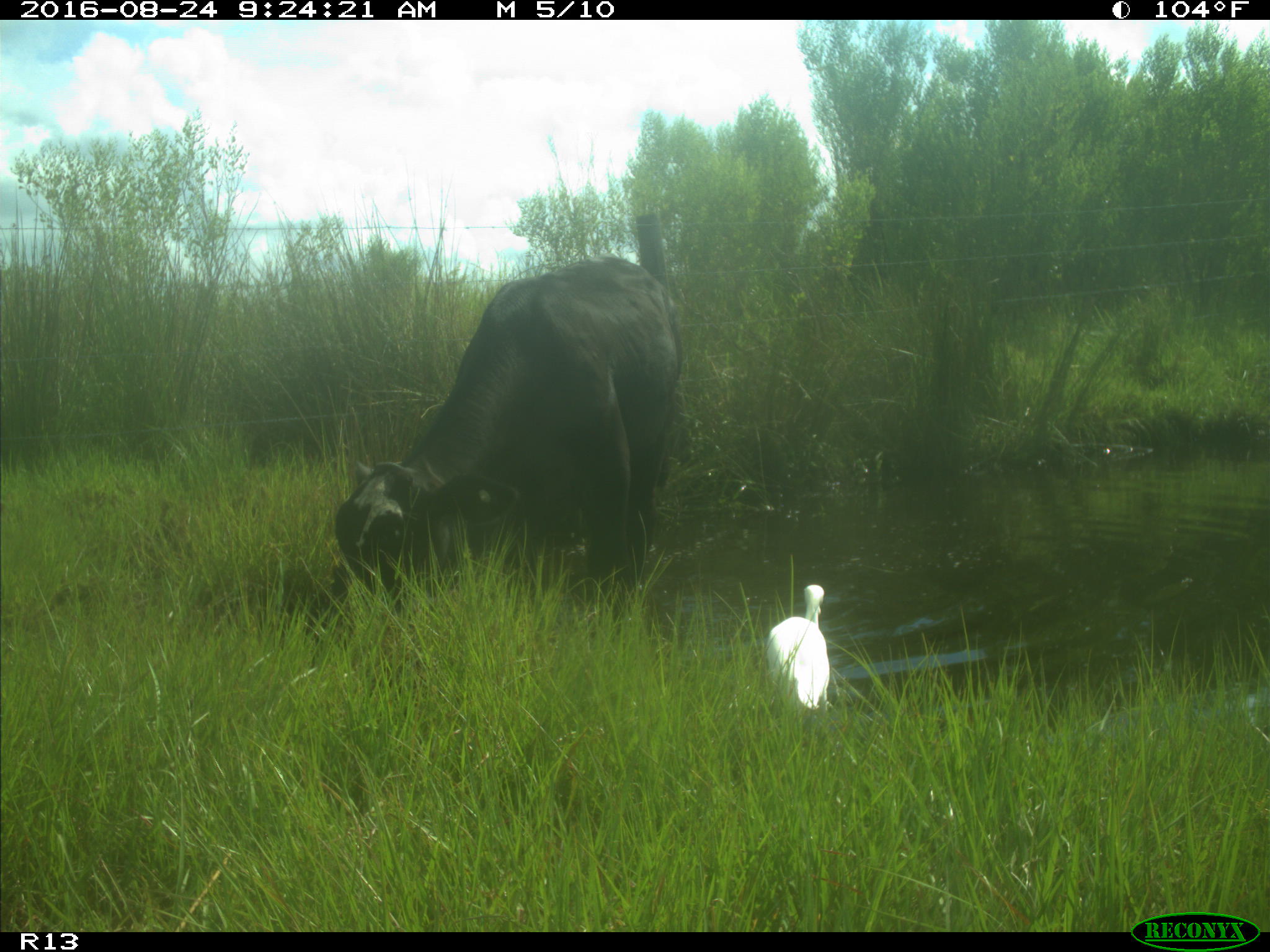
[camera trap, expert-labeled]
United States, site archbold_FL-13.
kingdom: Animalia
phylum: Chordata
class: Mammalia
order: Artiodactyla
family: Bovidae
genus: Bos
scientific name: Bos taurus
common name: domestic cow